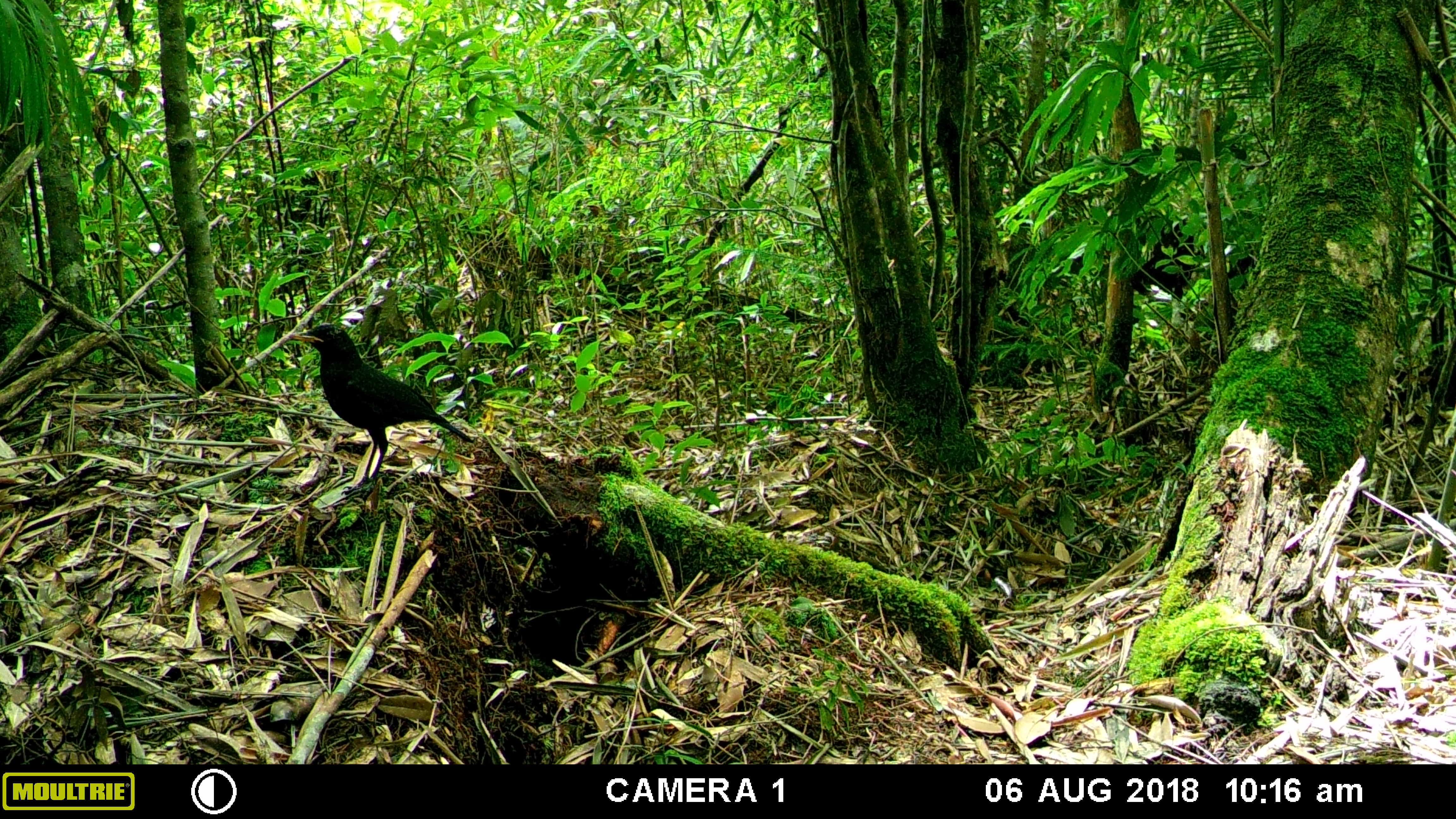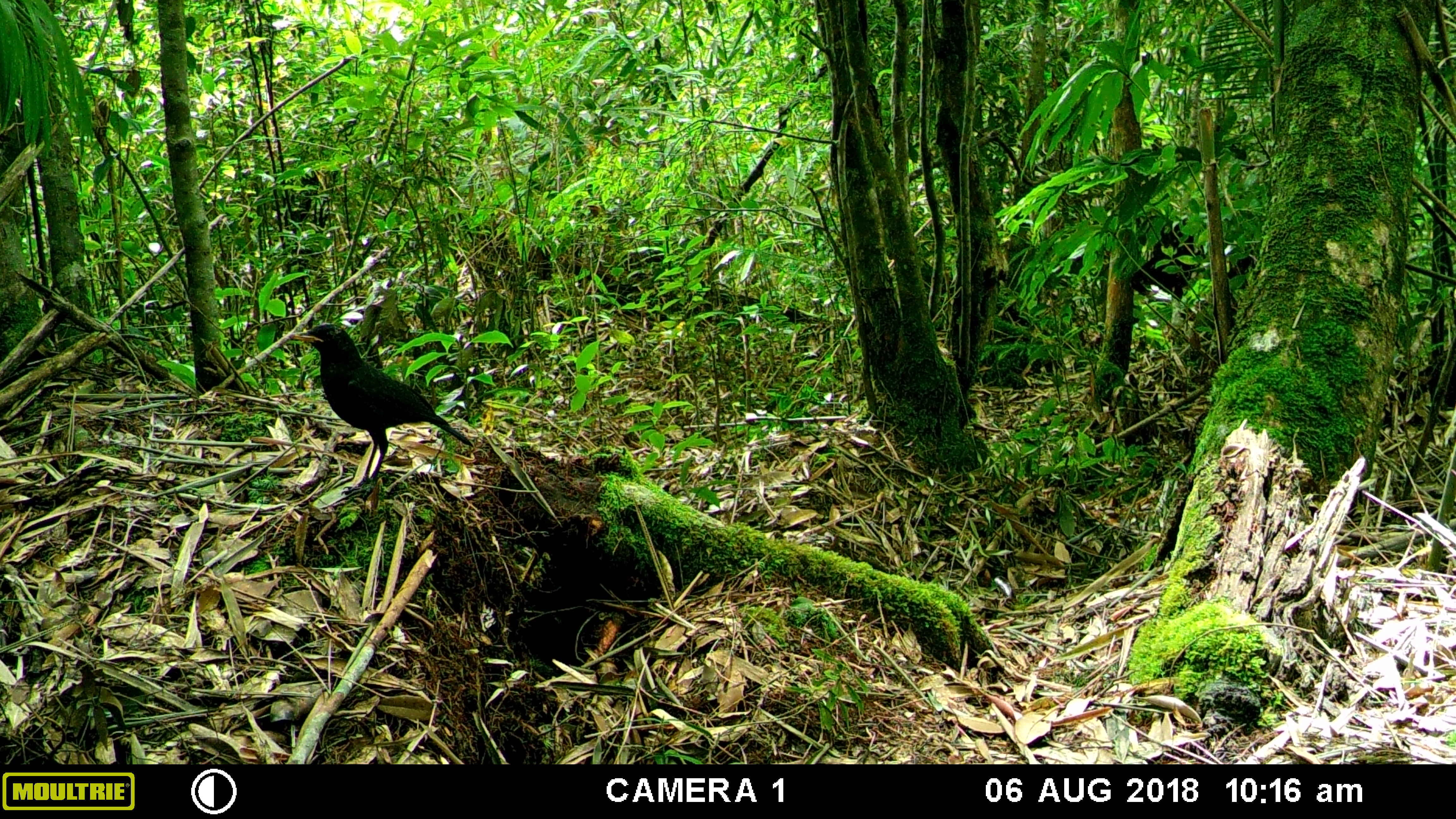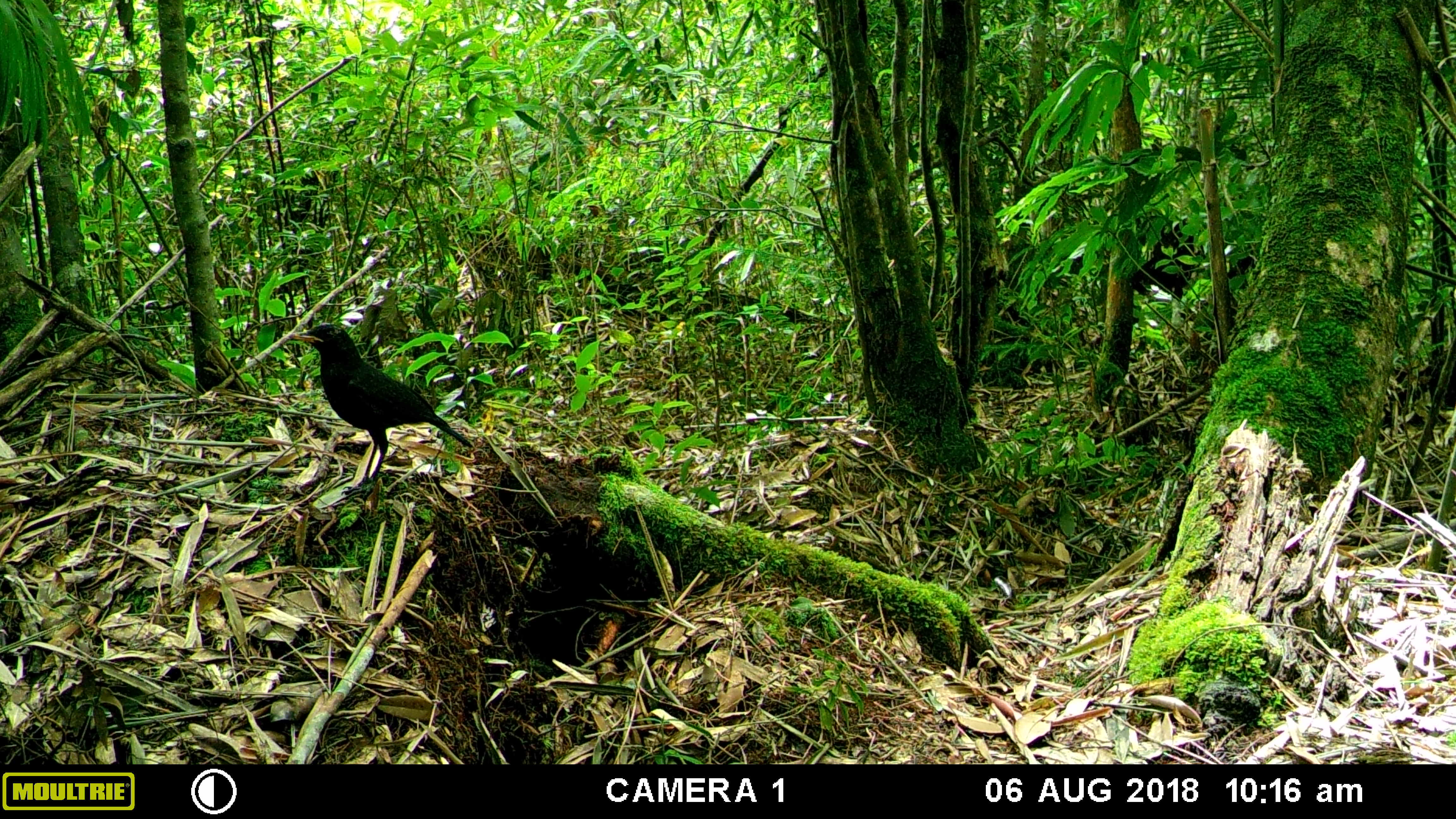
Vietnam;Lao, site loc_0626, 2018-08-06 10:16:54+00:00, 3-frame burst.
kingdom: Animalia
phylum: Chordata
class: Aves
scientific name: Aves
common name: bird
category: unidentified bird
Unidentified bird (bird) (Aves). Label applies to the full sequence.